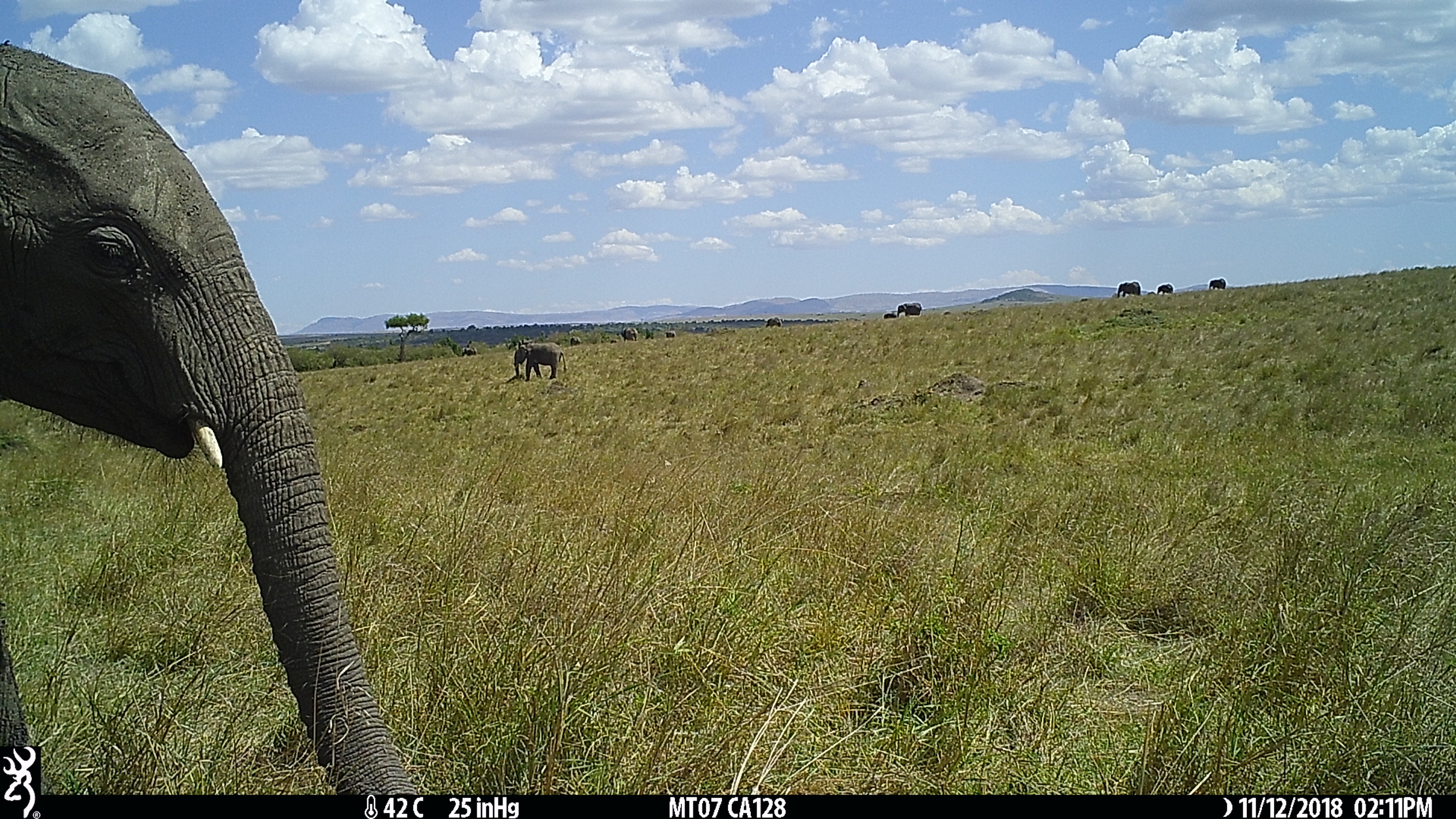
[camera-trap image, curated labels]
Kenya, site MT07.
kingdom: Animalia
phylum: Chordata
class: Mammalia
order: Proboscidea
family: Elephantidae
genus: Loxodonta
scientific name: Loxodonta africana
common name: elephant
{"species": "elephant (Loxodonta africana)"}